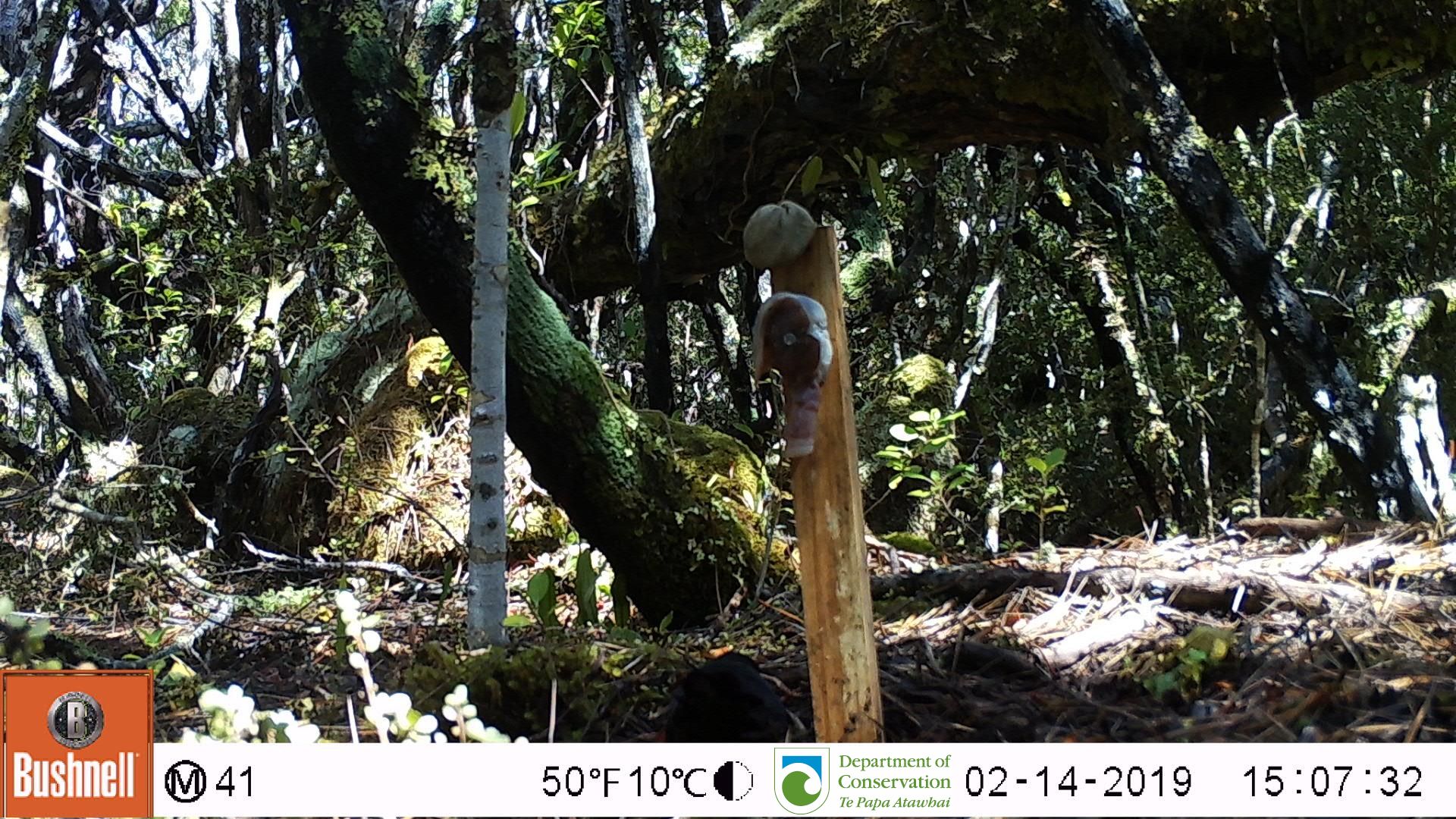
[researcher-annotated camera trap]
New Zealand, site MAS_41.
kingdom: Animalia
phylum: Chordata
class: Aves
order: Passeriformes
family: Turdidae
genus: Turdus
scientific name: Turdus merula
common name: eurasian blackbird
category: blackbird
Blackbird (eurasian blackbird) (Turdus merula).